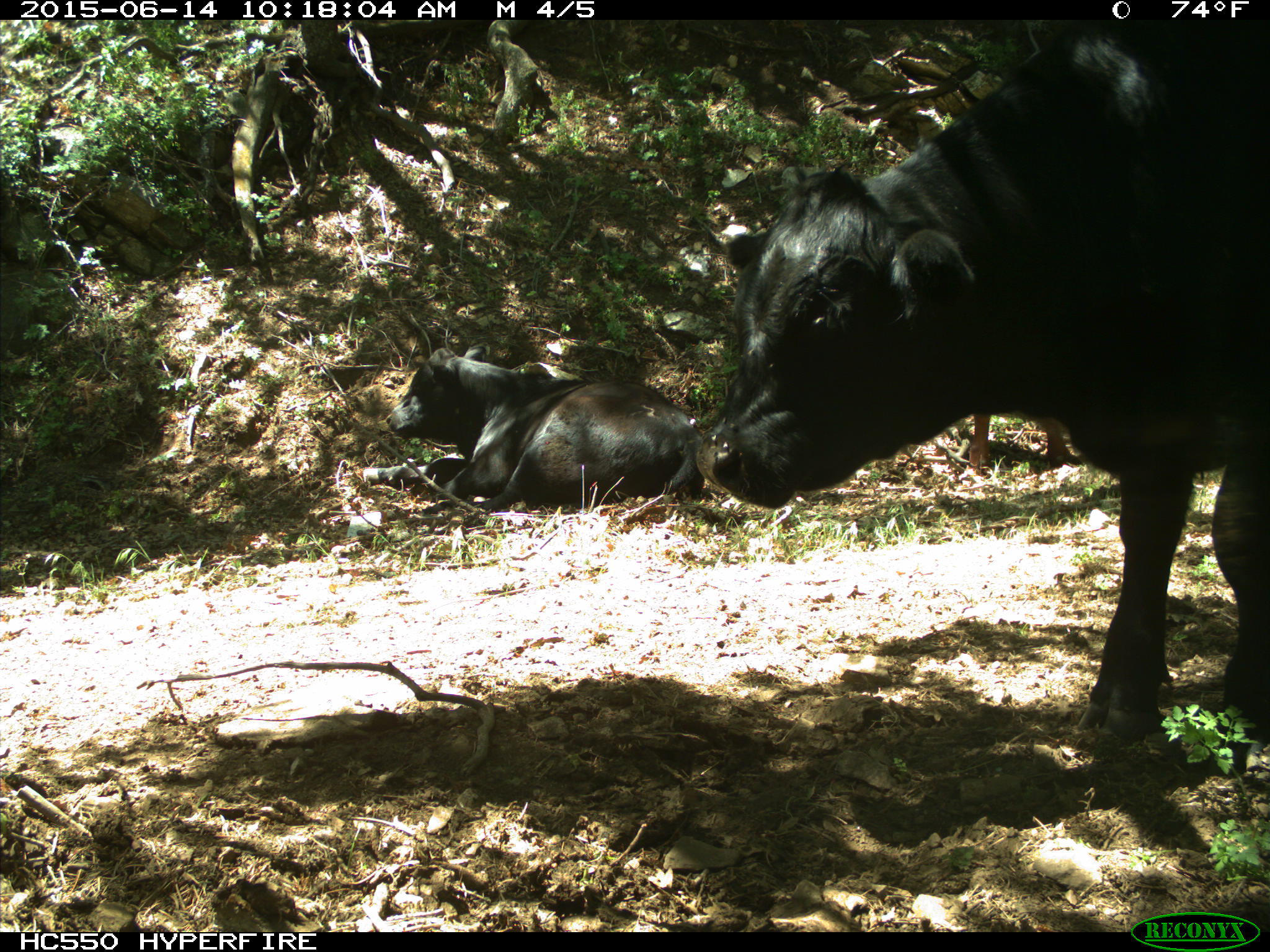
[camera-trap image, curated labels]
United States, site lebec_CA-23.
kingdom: Animalia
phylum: Chordata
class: Mammalia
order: Artiodactyla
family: Bovidae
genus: Bos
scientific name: Bos taurus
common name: domestic cow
Bos taurus (domestic cow).